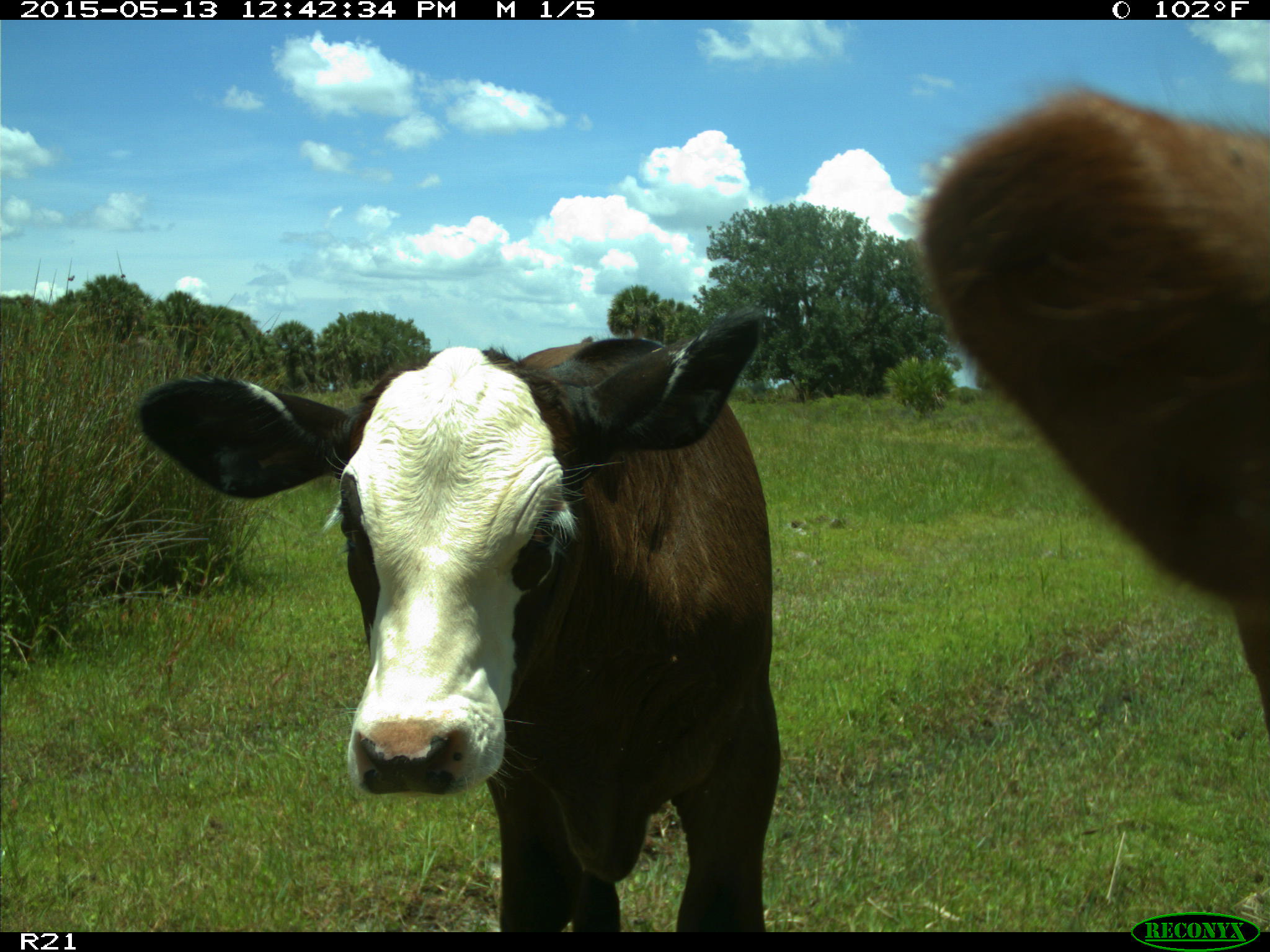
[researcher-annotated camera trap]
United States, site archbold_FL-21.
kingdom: Animalia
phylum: Chordata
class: Mammalia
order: Artiodactyla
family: Bovidae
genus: Bos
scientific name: Bos taurus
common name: domestic cow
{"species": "Bos taurus (domestic cow)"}